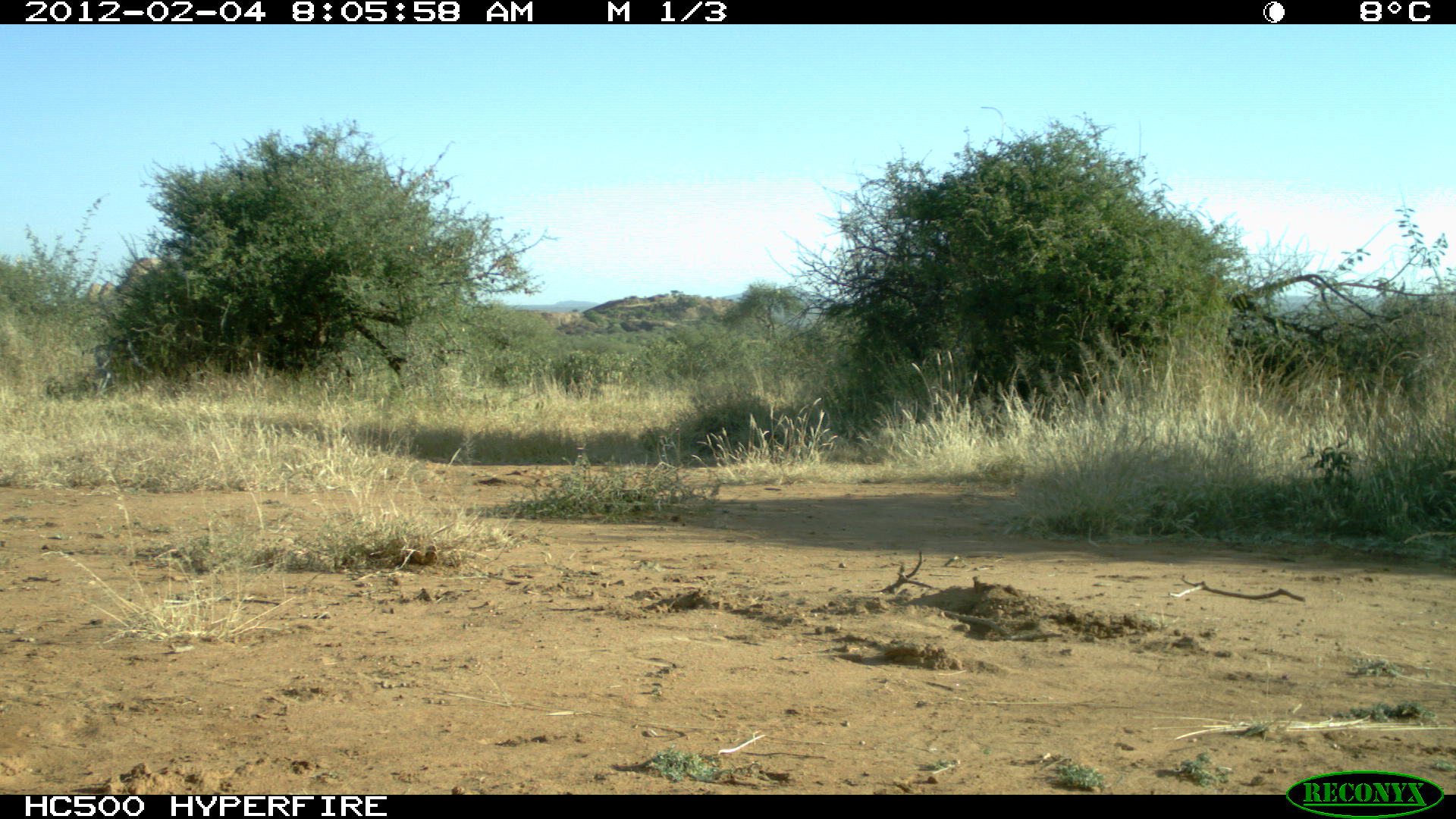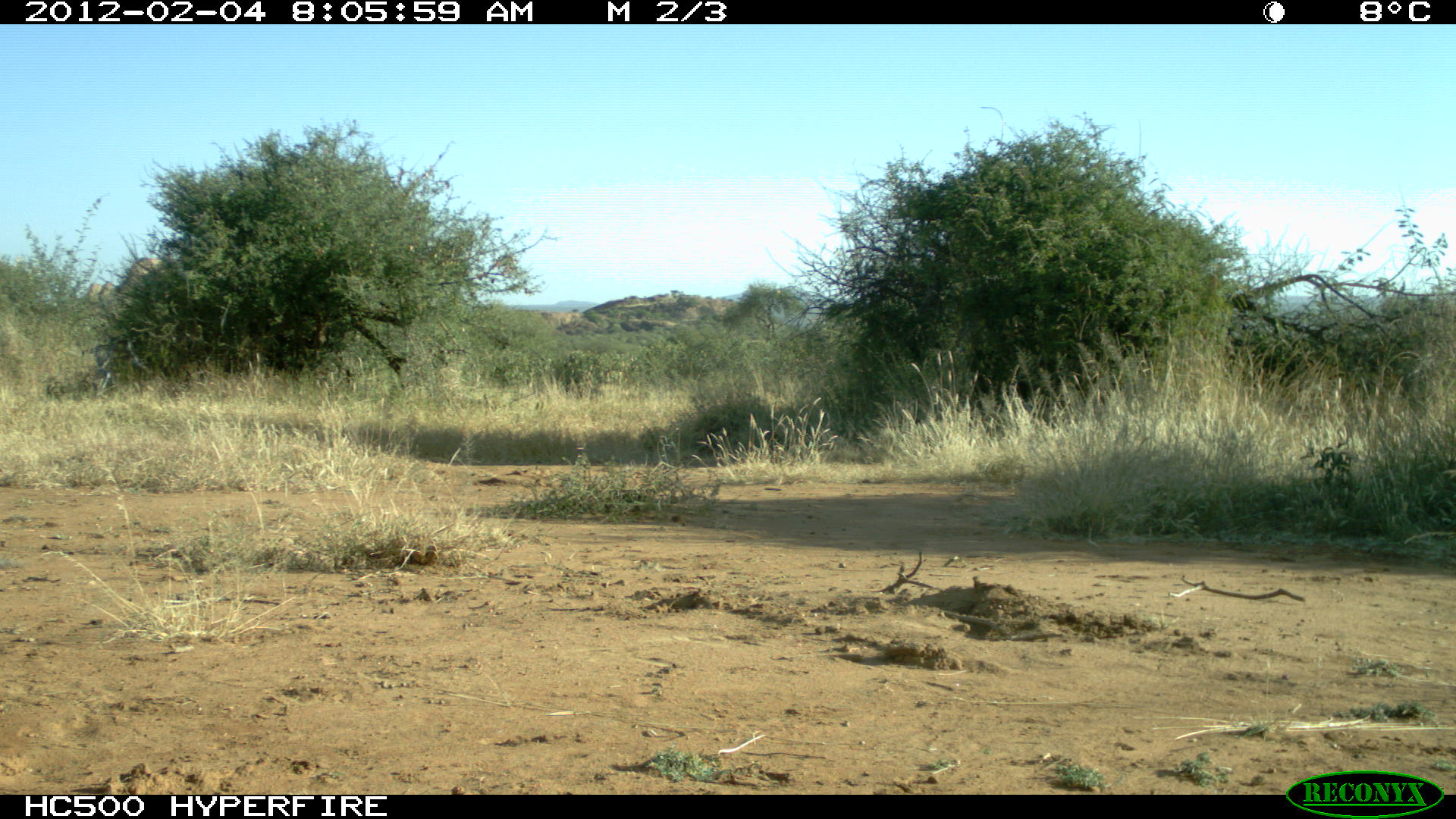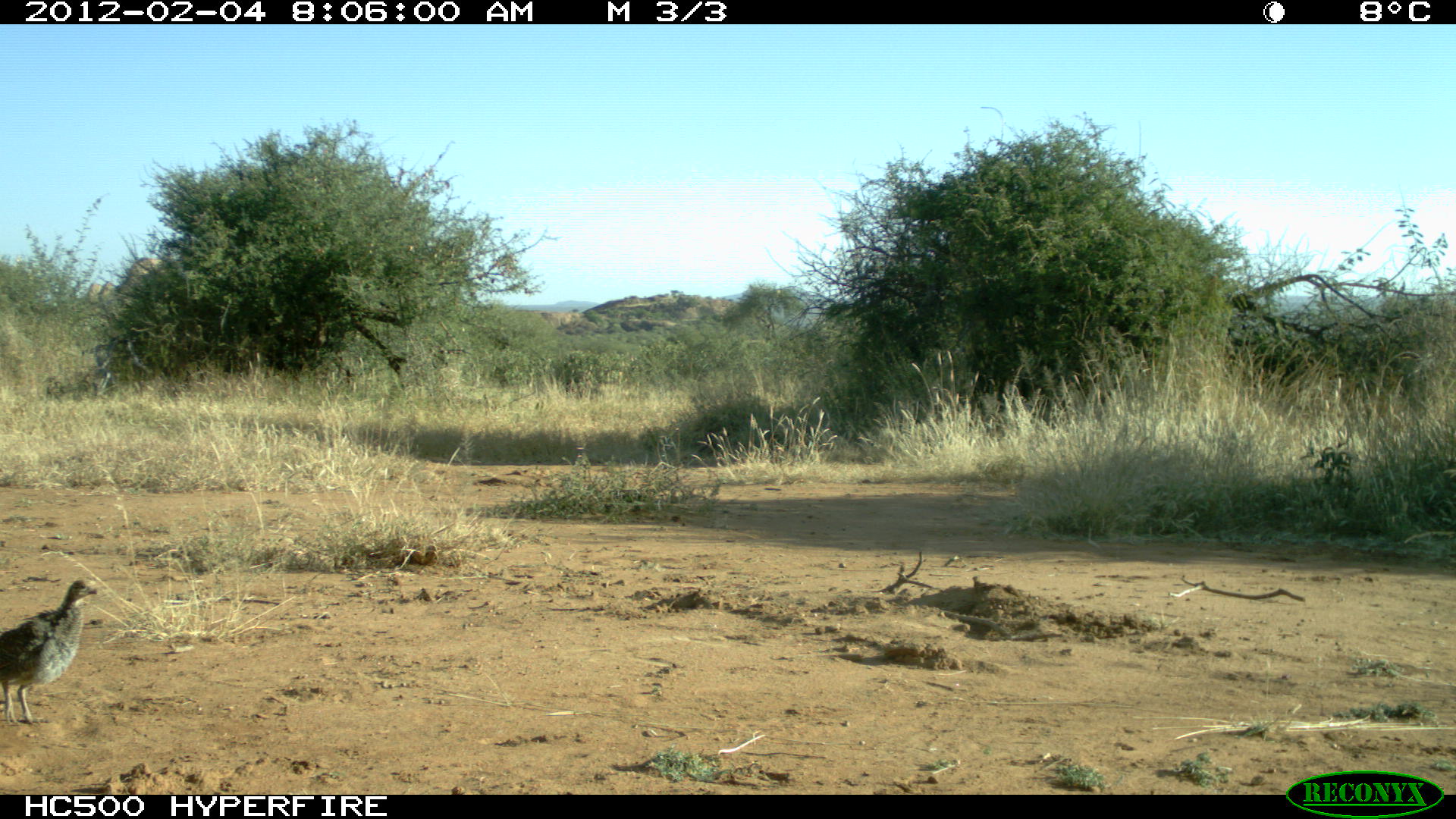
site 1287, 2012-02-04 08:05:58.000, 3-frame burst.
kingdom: Animalia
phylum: Chordata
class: Aves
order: Galliformes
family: Numididae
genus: Acryllium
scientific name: Acryllium vulturinum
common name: vulturine guineafowl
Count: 1.